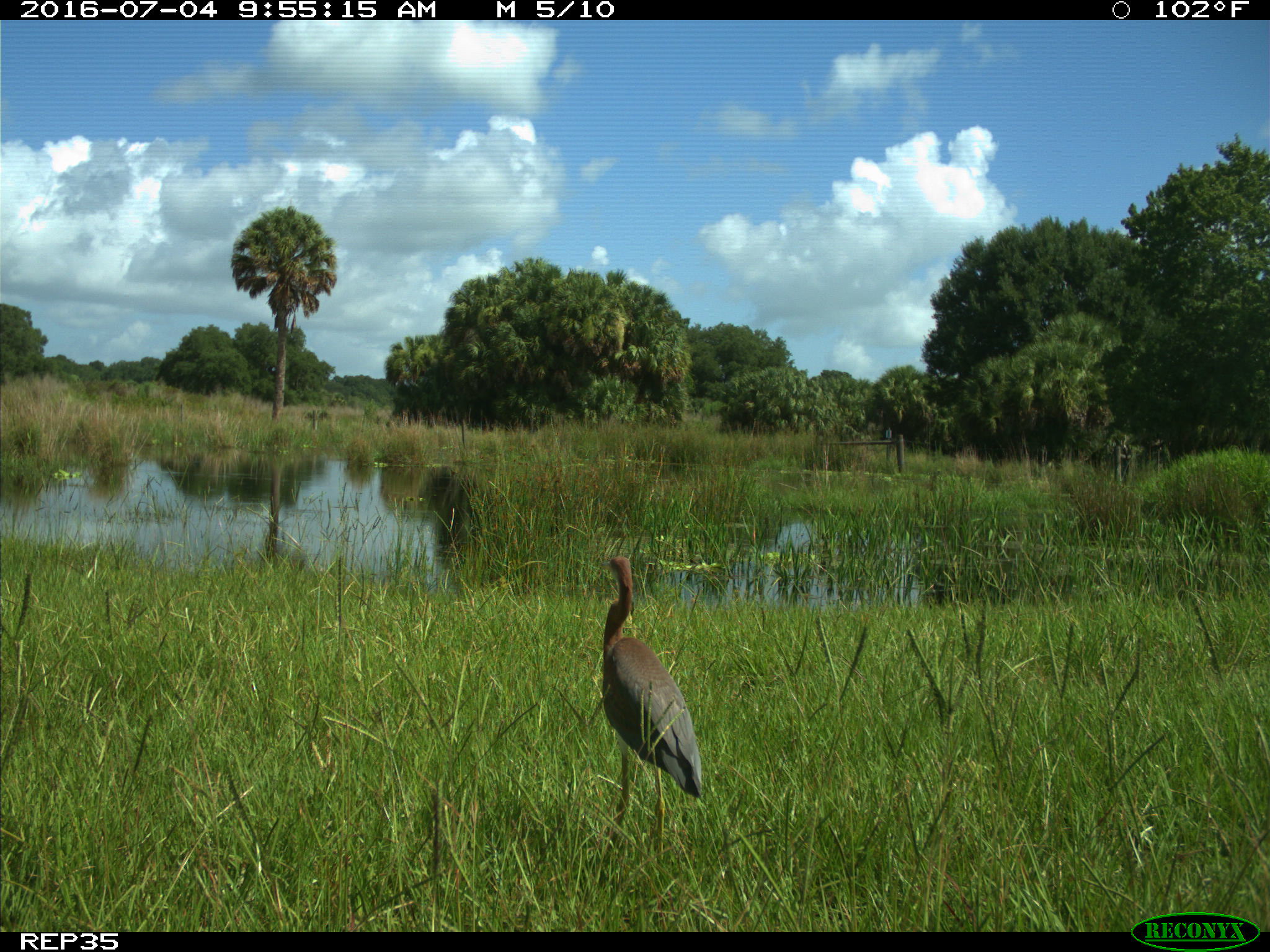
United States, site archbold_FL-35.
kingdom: Animalia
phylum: Chordata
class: Aves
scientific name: Aves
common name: birds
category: unidentified bird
Unidentified bird (birds) (Aves).